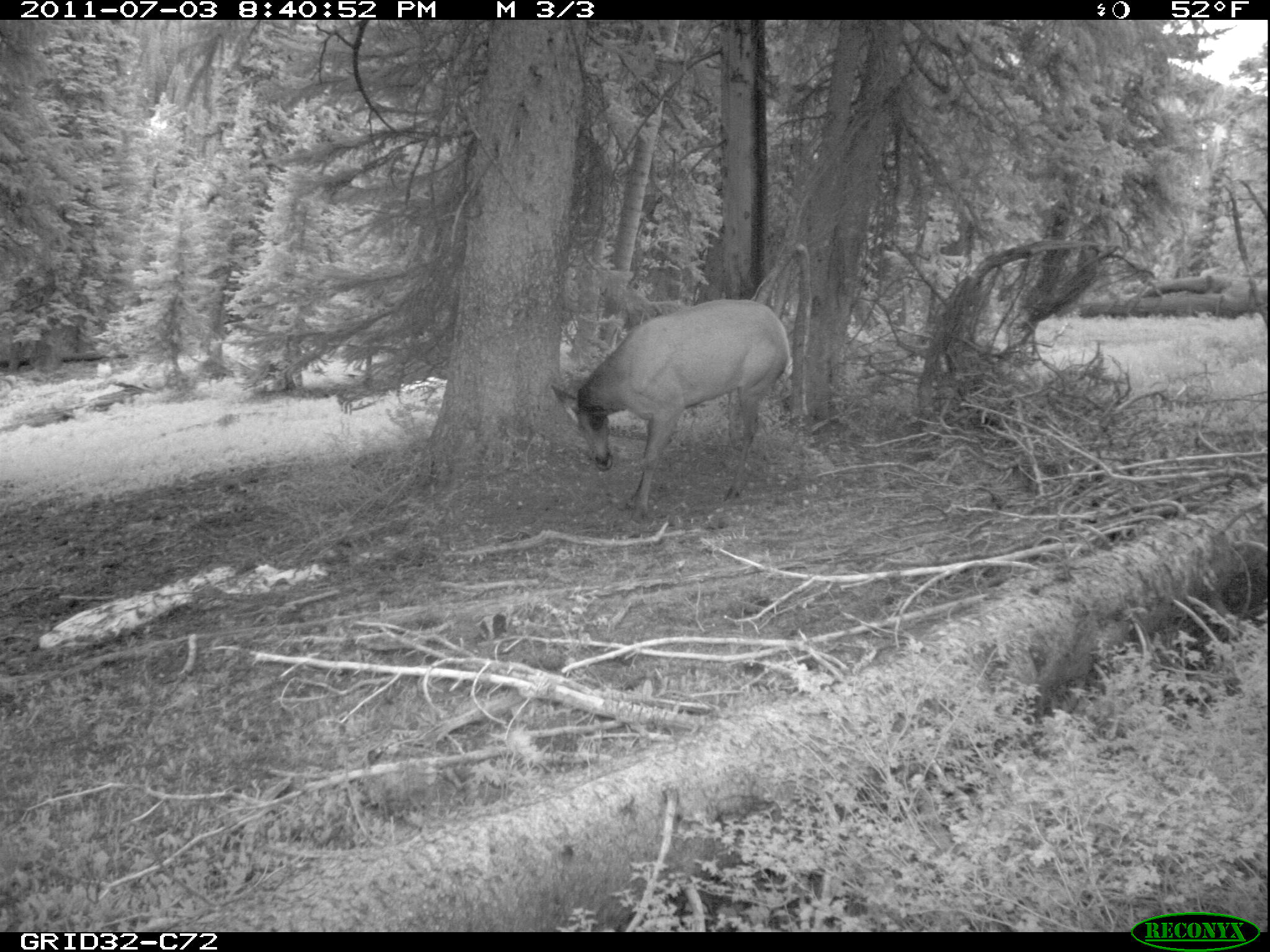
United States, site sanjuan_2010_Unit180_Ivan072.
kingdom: Animalia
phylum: Chordata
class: Mammalia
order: Artiodactyla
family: Cervidae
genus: Cervus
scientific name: Cervus elaphus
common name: red deer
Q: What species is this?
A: Cervus elaphus (red deer).